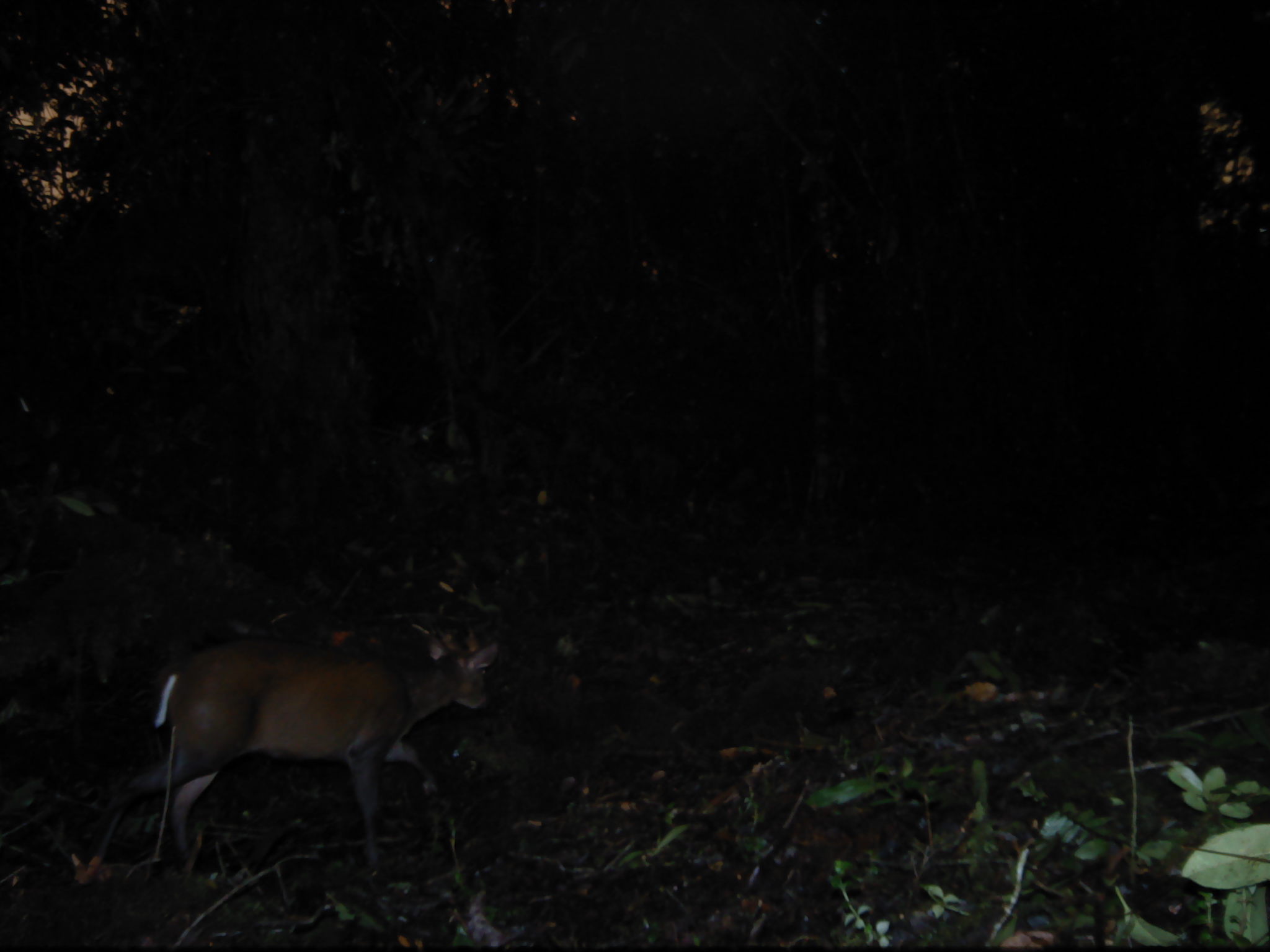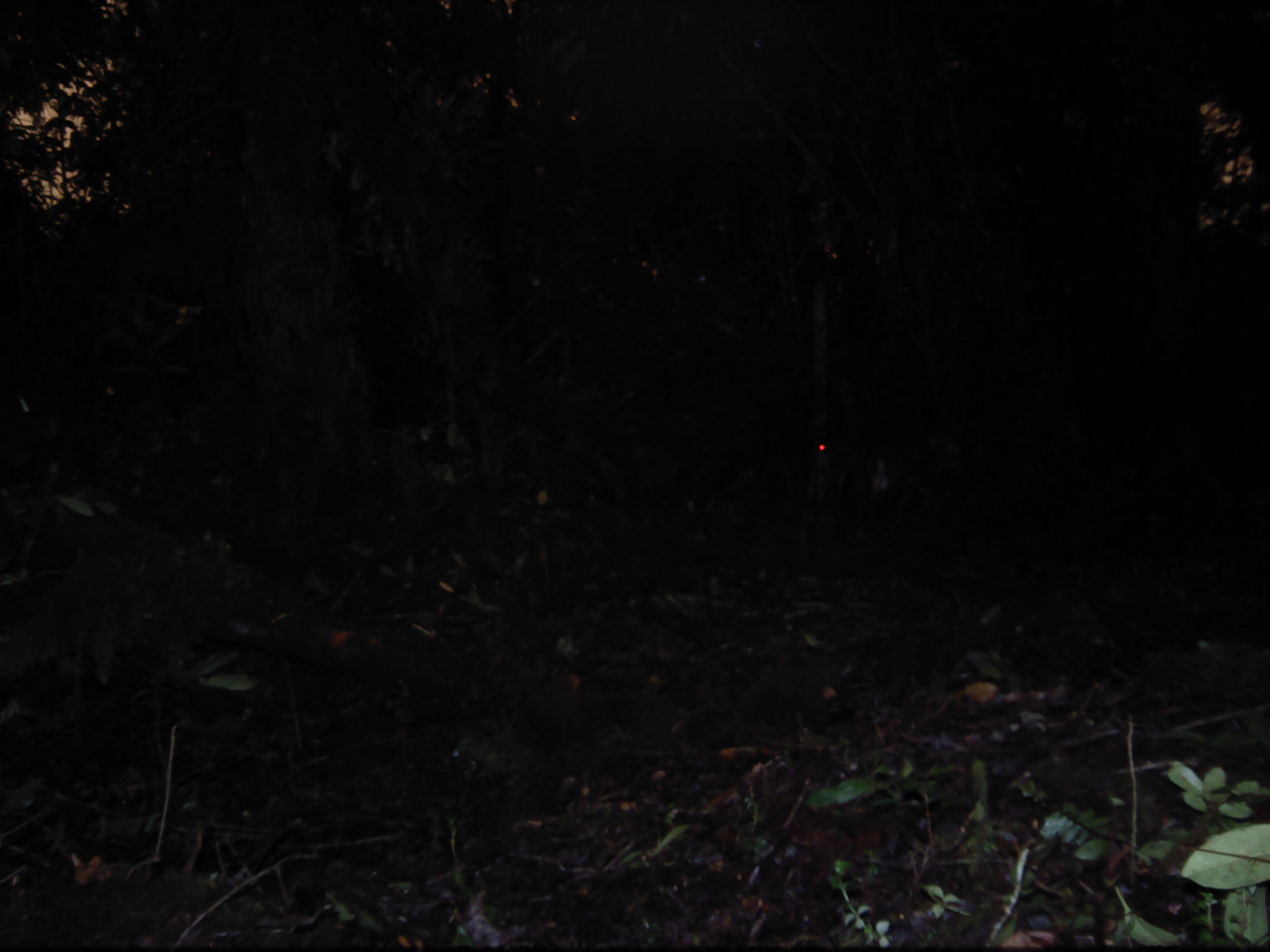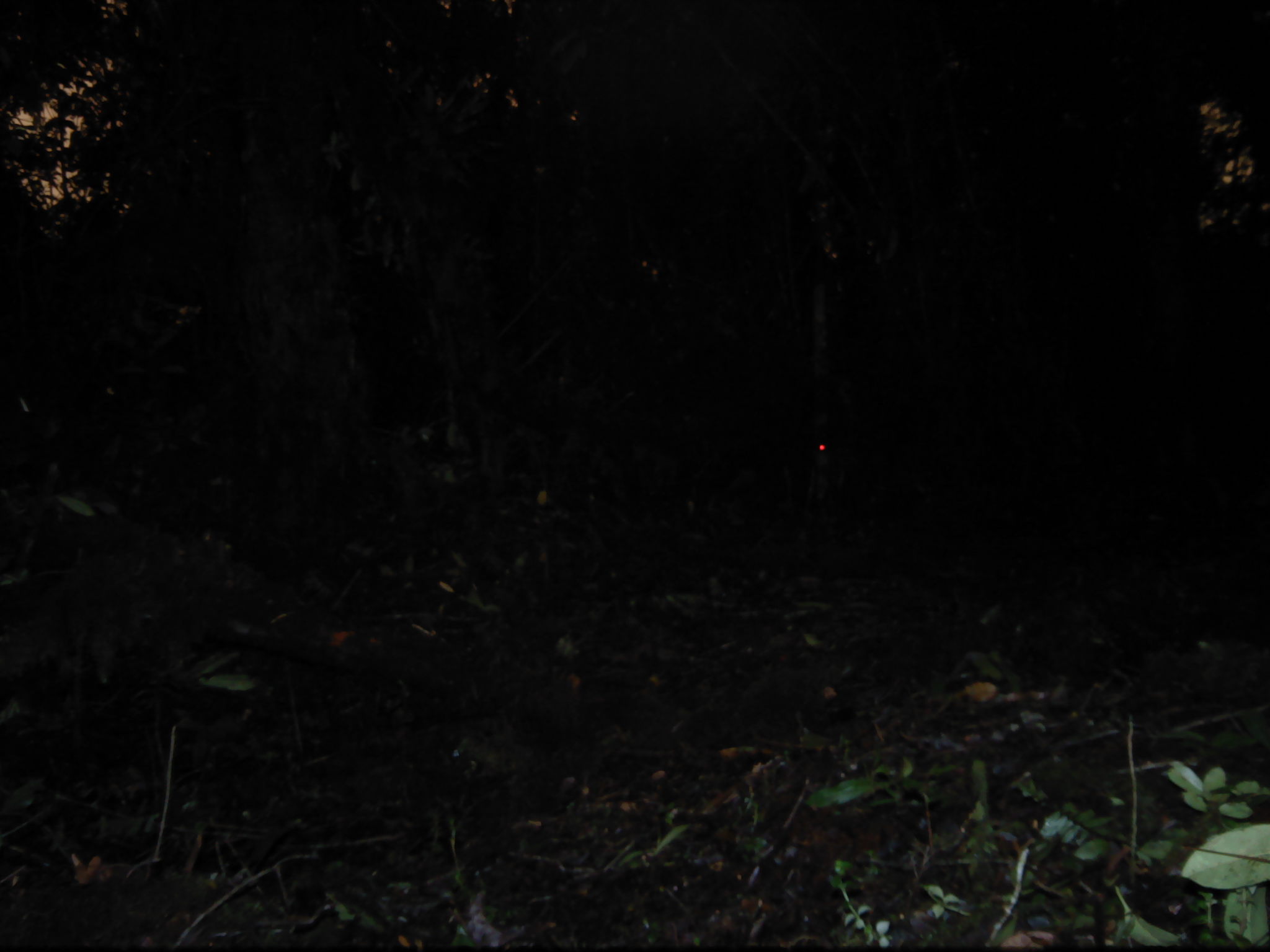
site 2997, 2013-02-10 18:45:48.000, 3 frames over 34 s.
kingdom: Animalia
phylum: Chordata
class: Mammalia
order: Artiodactyla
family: Cervidae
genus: Muntiacus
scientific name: Muntiacus muntjak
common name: southern red muntjac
Muntiacus muntjak (southern red muntjac), count 1.